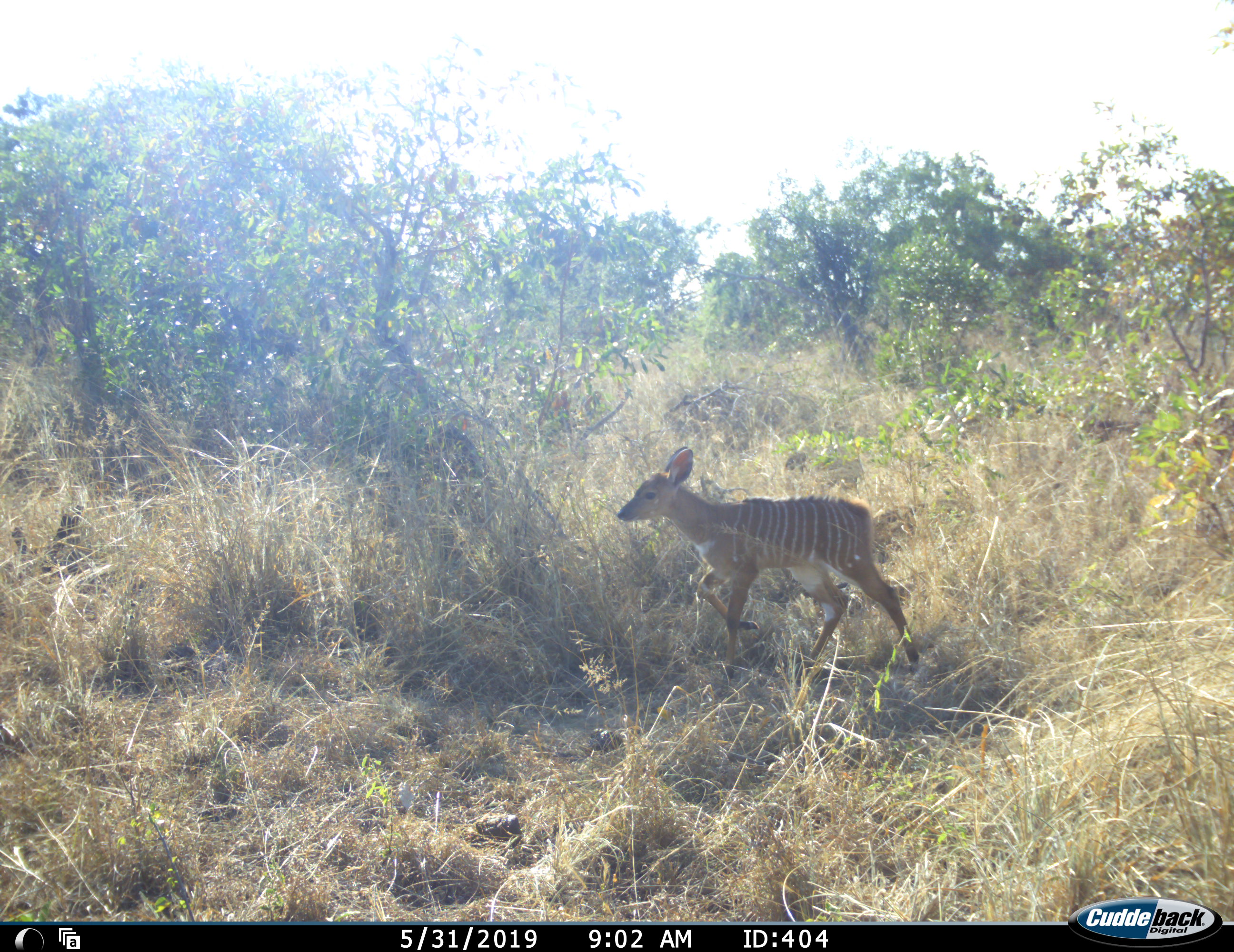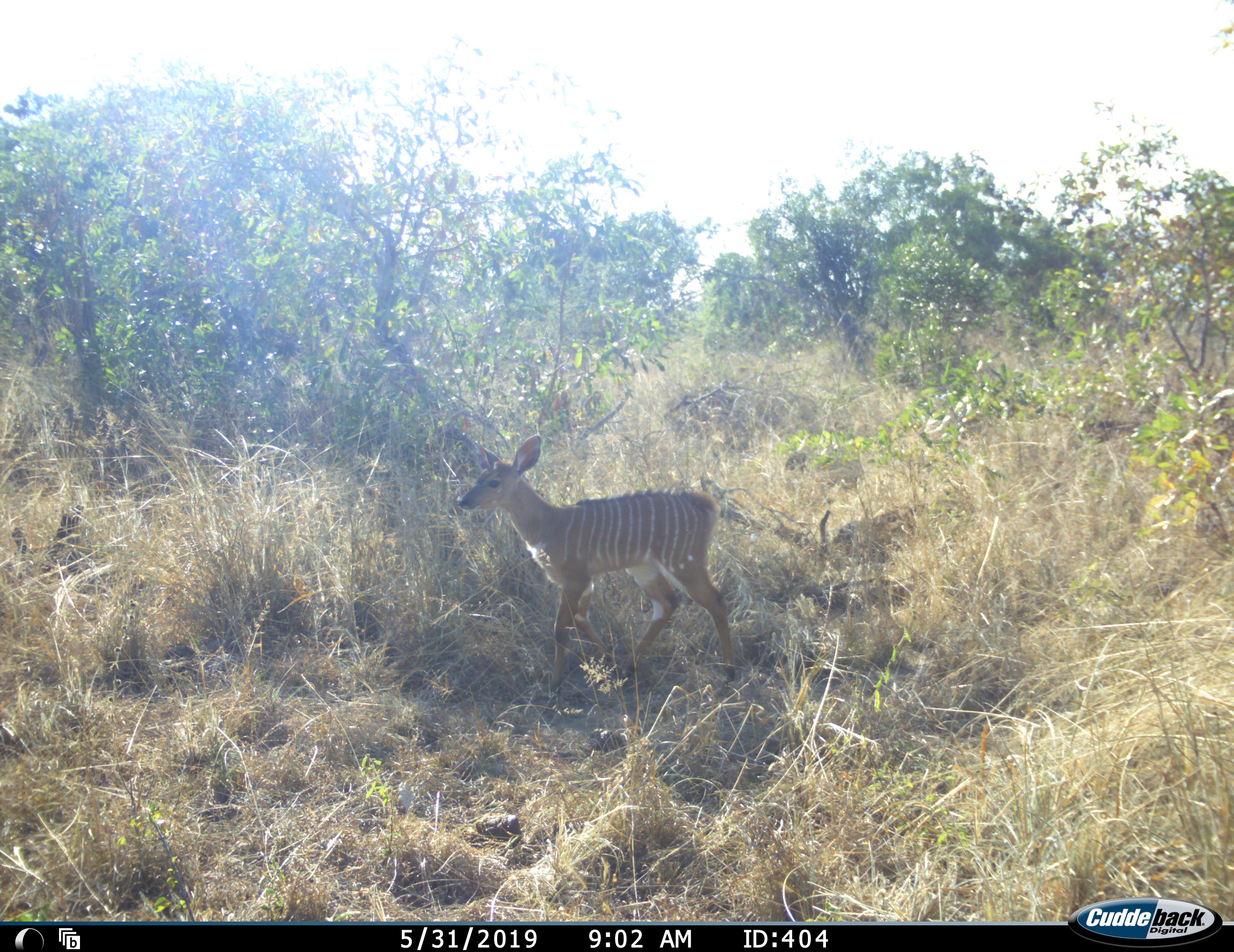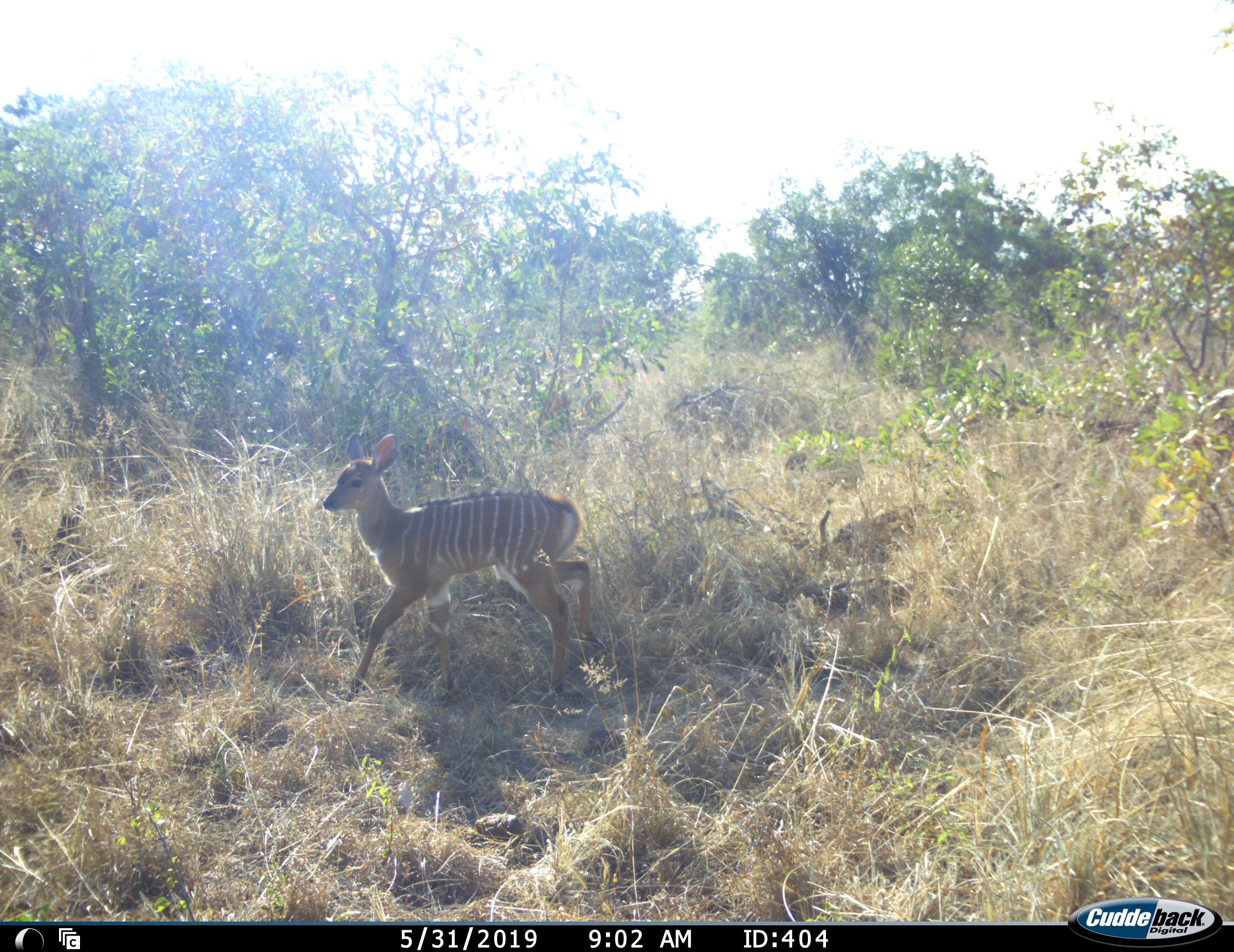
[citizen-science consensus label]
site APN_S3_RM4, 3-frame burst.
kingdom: Animalia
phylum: Chordata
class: Mammalia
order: Artiodactyla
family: Bovidae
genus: Tragelaphus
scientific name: Tragelaphus angasii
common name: nyala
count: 1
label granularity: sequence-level